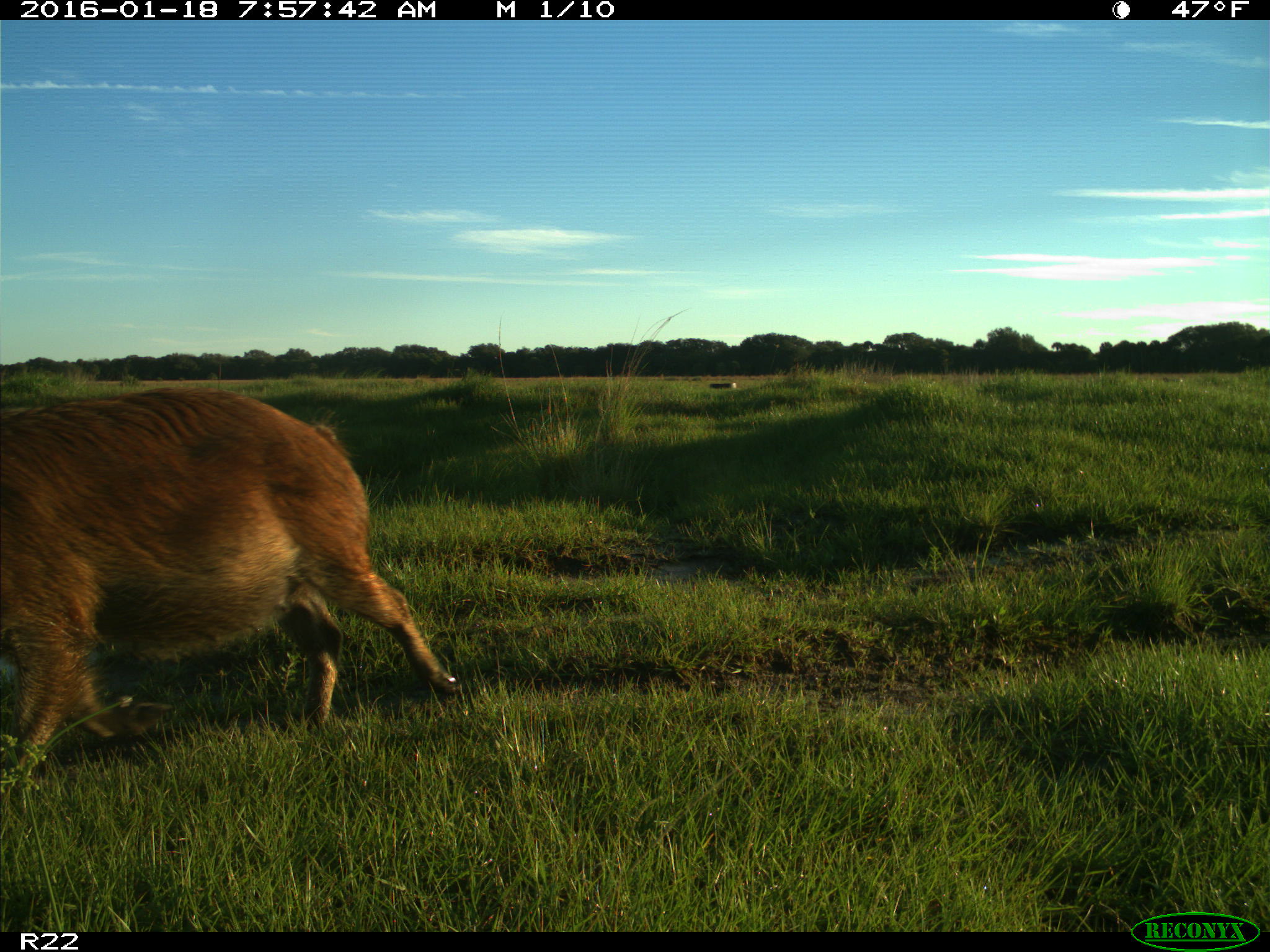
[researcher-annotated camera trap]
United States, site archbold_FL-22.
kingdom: Animalia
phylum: Chordata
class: Mammalia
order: Artiodactyla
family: Suidae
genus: Sus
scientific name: Sus scrofa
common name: wild boar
Sus scrofa (wild boar).